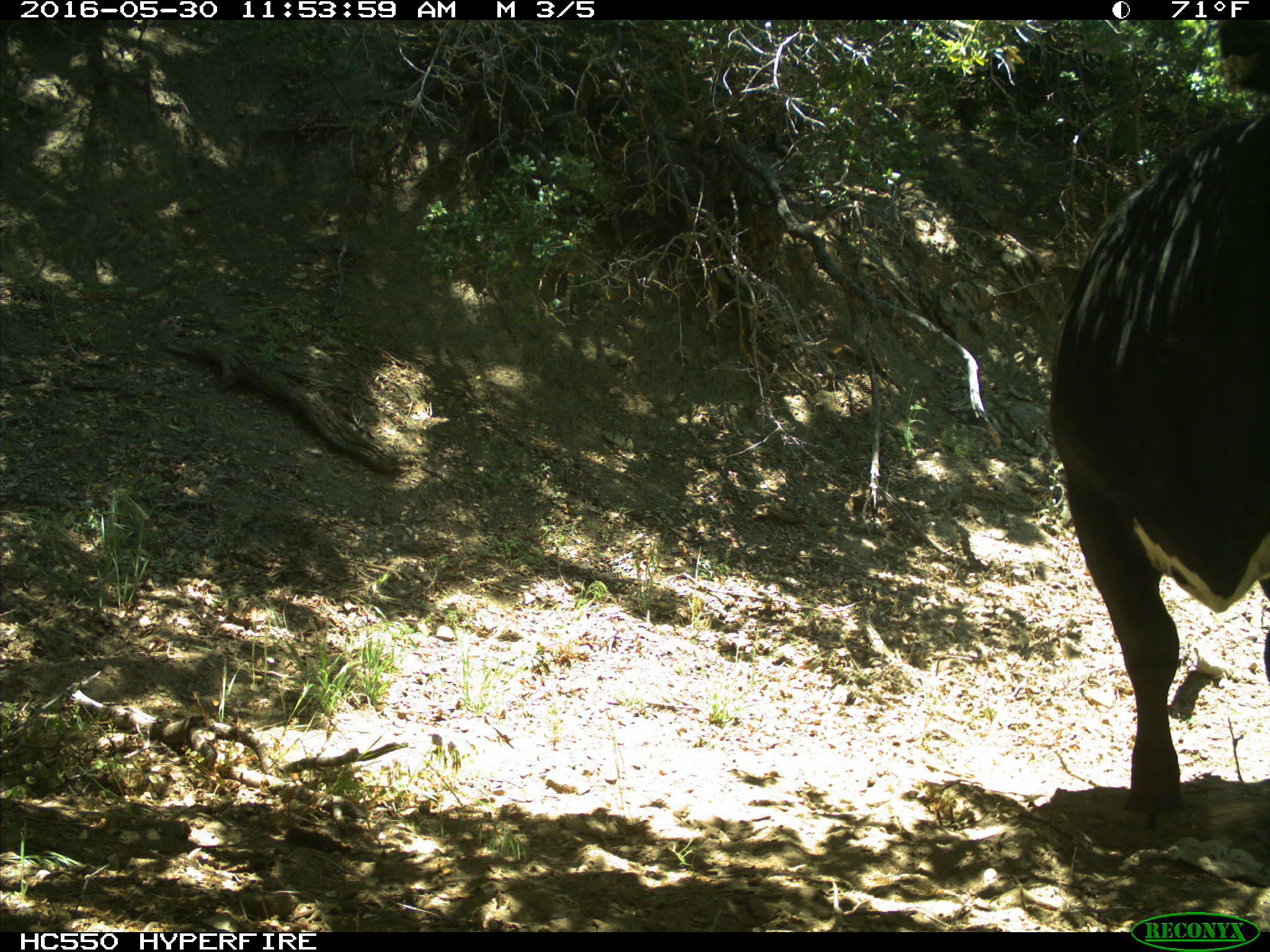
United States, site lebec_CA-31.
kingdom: Animalia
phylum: Chordata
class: Mammalia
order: Artiodactyla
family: Bovidae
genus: Bos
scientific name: Bos taurus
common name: domestic cow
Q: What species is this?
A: Bos taurus (domestic cow).